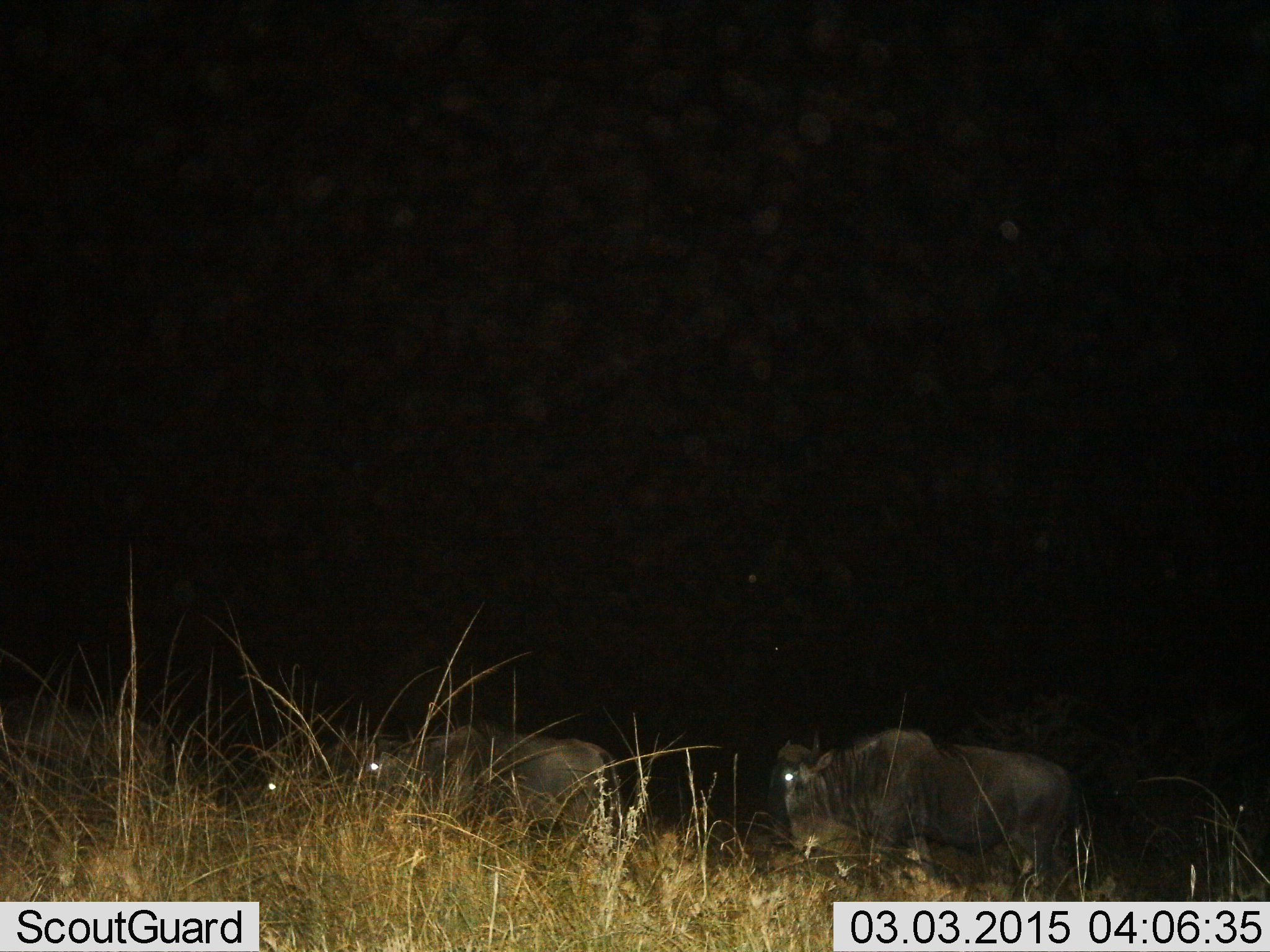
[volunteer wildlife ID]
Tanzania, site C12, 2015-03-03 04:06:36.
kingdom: Animalia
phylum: Chordata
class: Mammalia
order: Artiodactyla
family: Bovidae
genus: Connochaetes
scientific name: Connochaetes taurinus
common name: blue wildebeest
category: wildebeest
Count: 3.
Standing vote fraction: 50%.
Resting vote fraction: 0%.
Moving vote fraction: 40%.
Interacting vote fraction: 0%.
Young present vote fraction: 0%.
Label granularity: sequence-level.